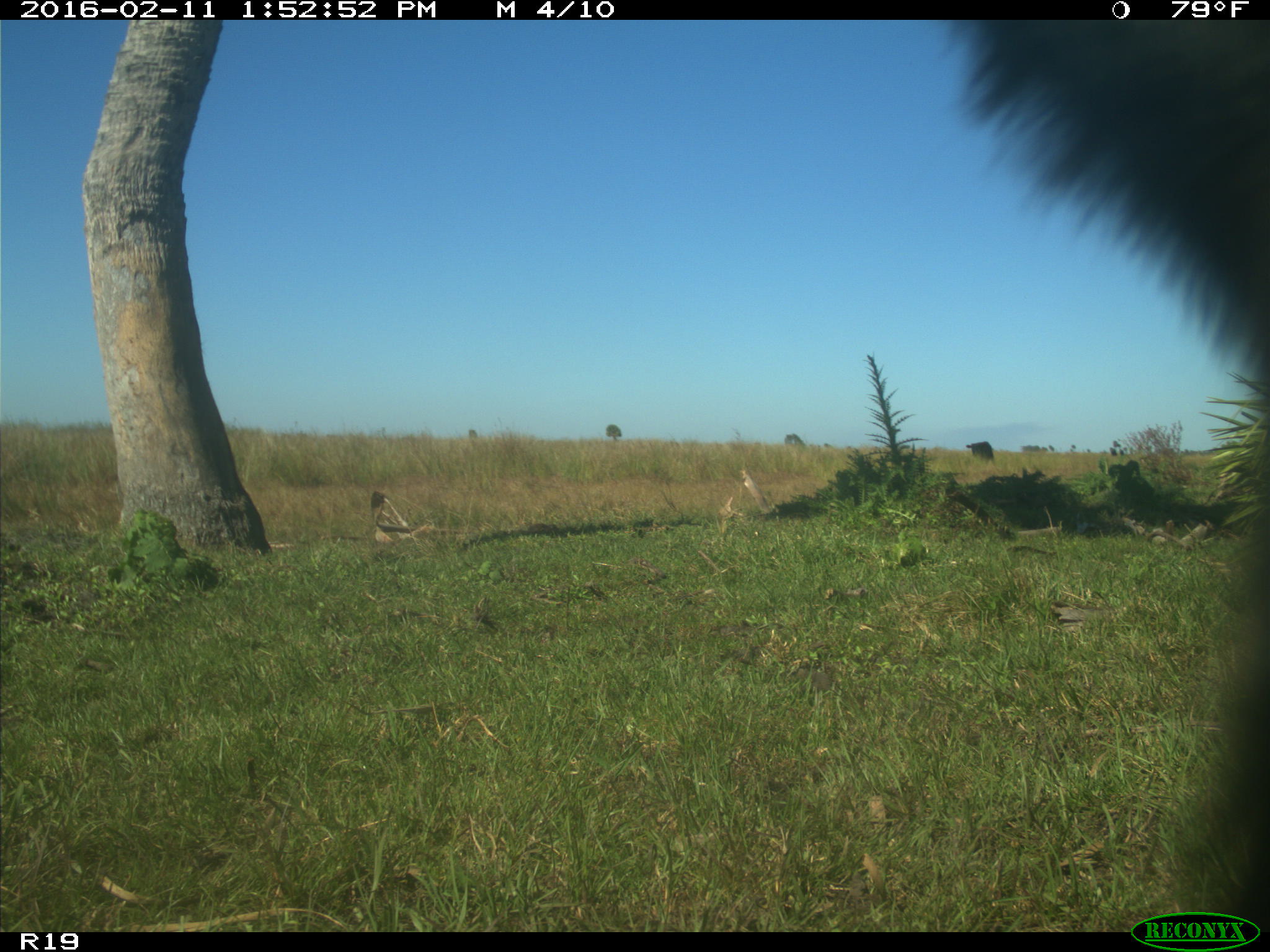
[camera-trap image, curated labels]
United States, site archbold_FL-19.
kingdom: Animalia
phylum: Chordata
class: Mammalia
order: Artiodactyla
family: Bovidae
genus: Bos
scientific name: Bos taurus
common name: domestic cow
Bos taurus (domestic cow).